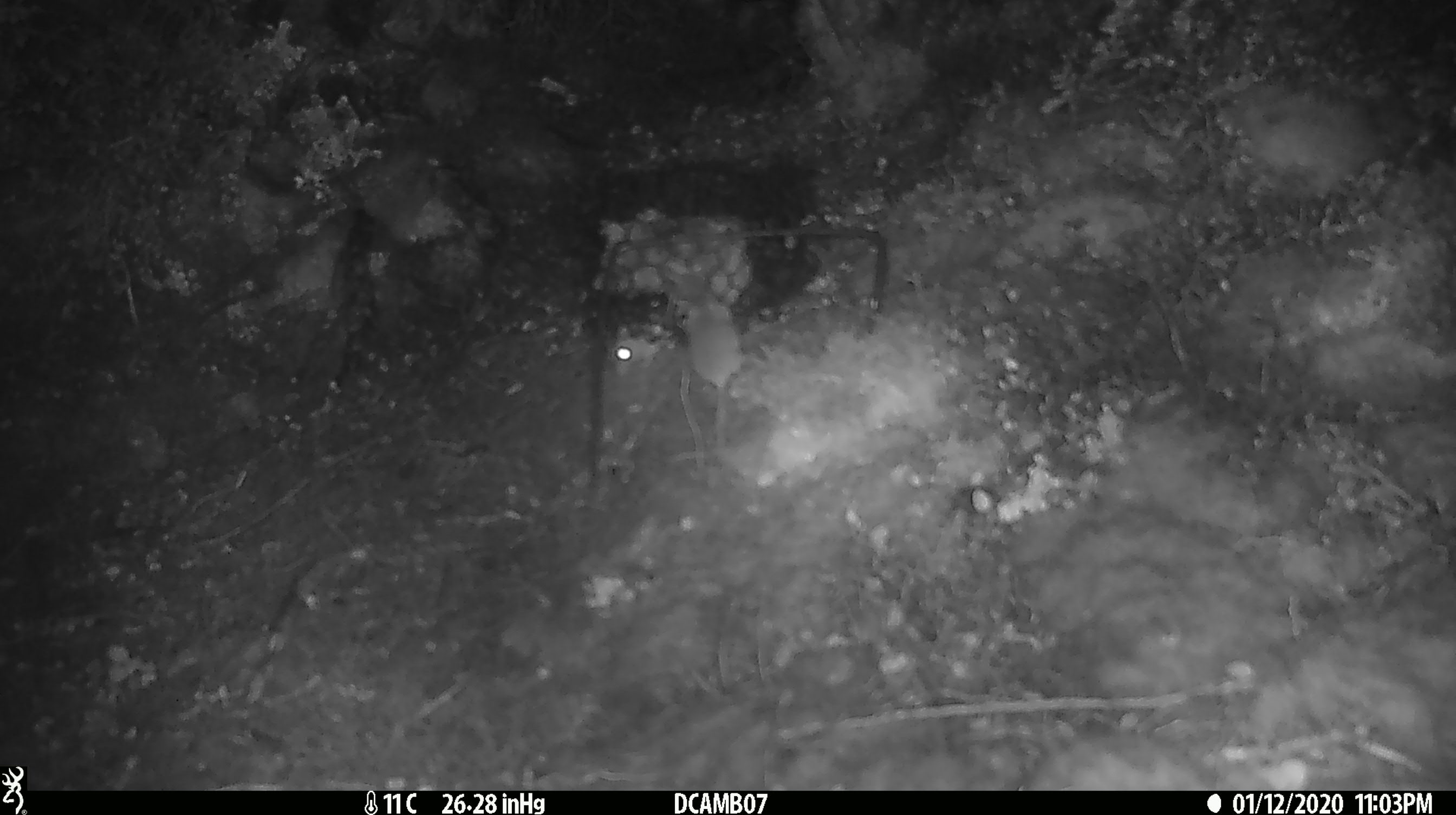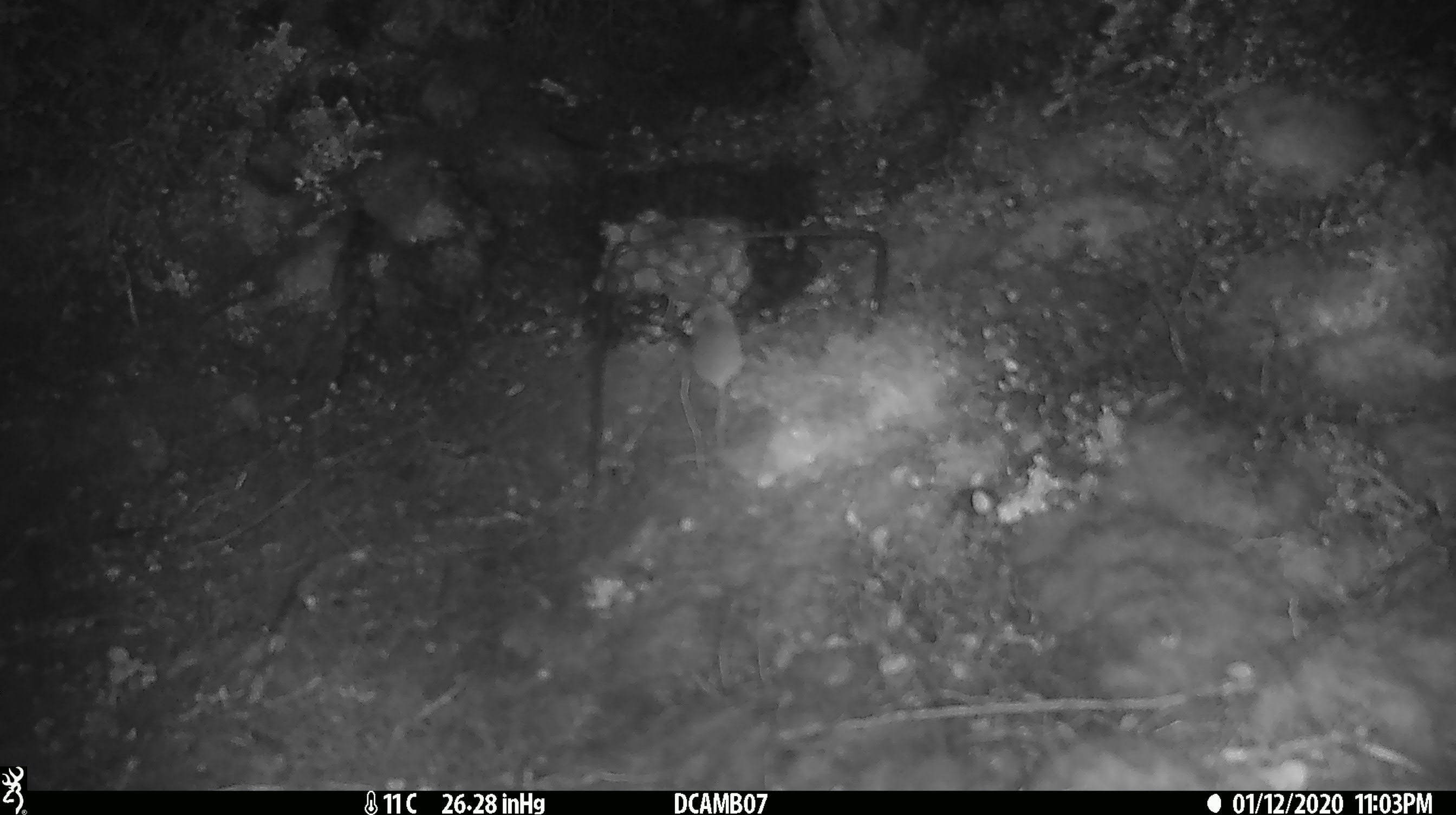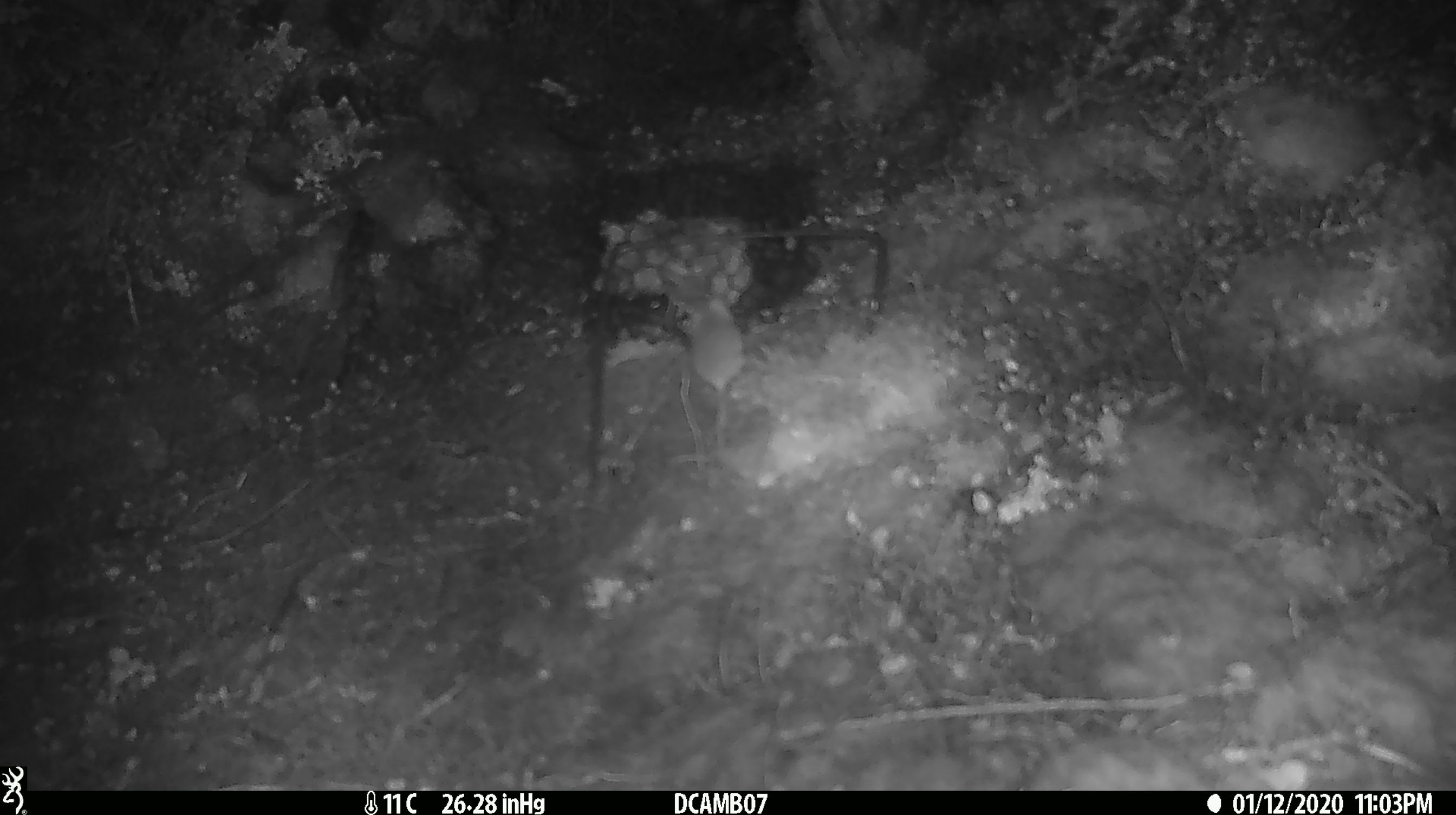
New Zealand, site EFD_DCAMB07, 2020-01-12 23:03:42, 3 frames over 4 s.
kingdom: Animalia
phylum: Chordata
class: Mammalia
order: Rodentia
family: Muridae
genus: Mus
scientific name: Mus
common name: mouse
Mouse (Mus).